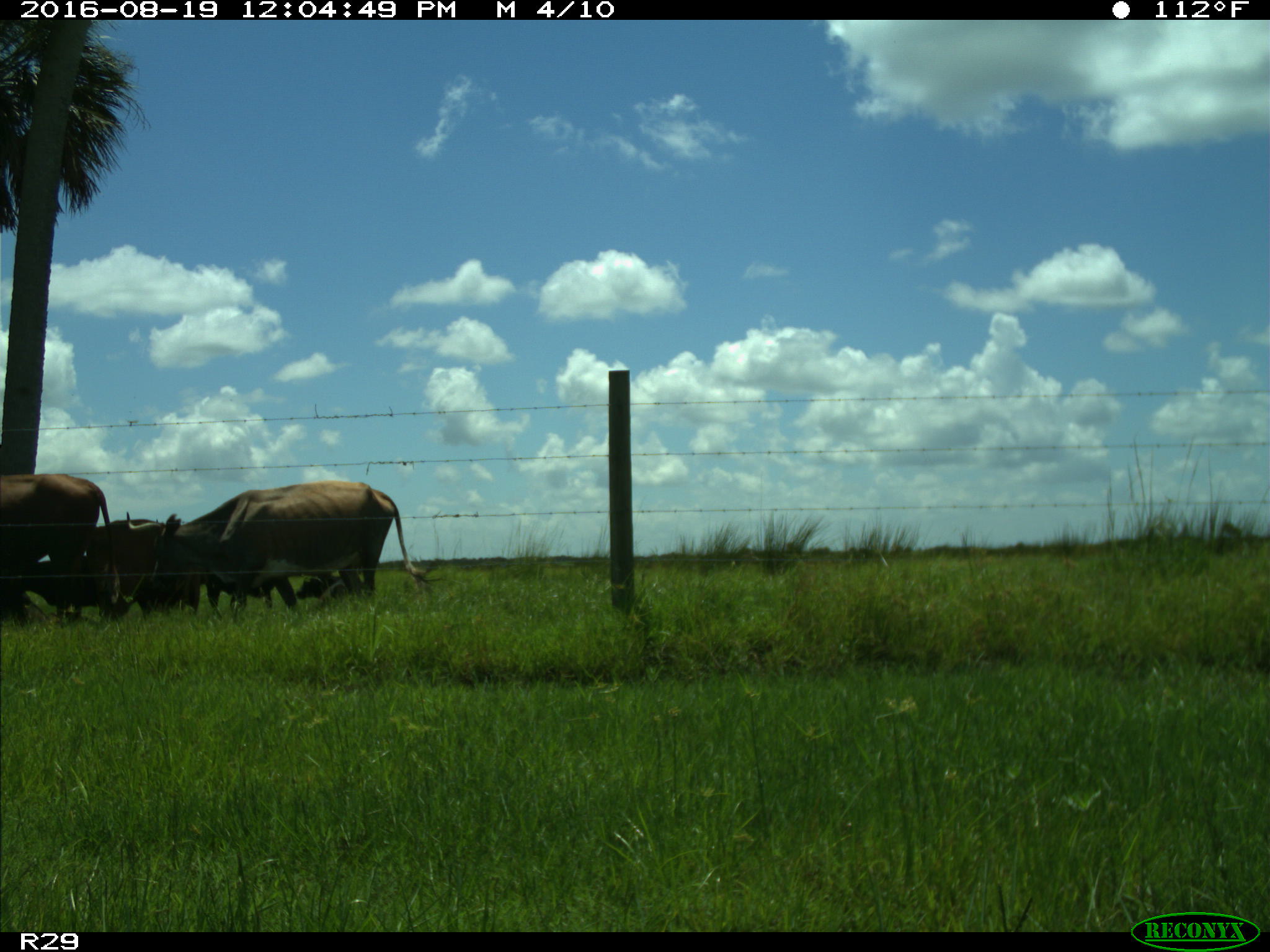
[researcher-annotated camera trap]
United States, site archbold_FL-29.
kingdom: Animalia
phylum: Chordata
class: Mammalia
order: Artiodactyla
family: Bovidae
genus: Bos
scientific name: Bos taurus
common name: domestic cow